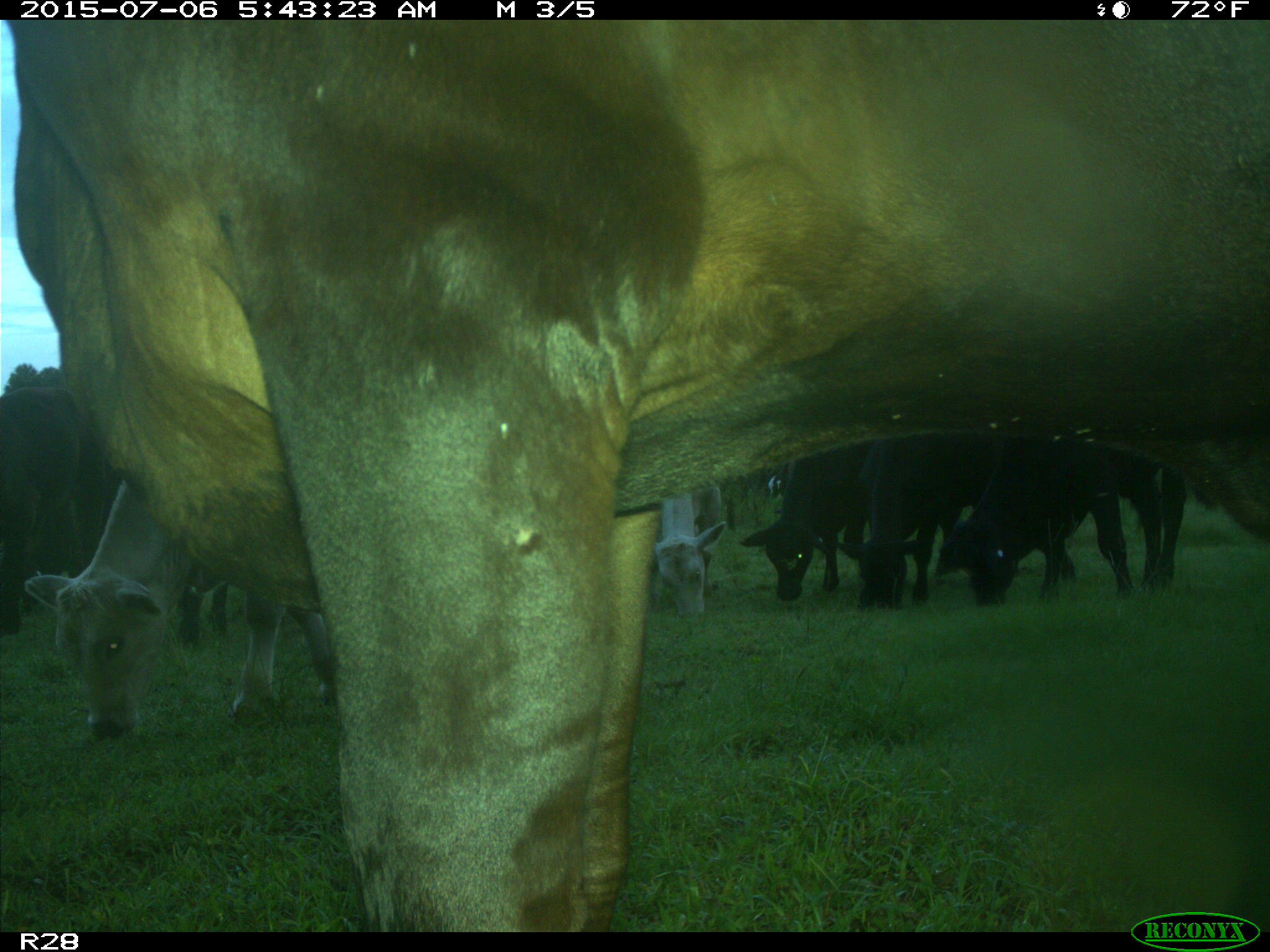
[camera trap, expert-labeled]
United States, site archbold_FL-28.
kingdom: Animalia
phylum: Chordata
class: Mammalia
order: Artiodactyla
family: Bovidae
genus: Bos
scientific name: Bos taurus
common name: domestic cow